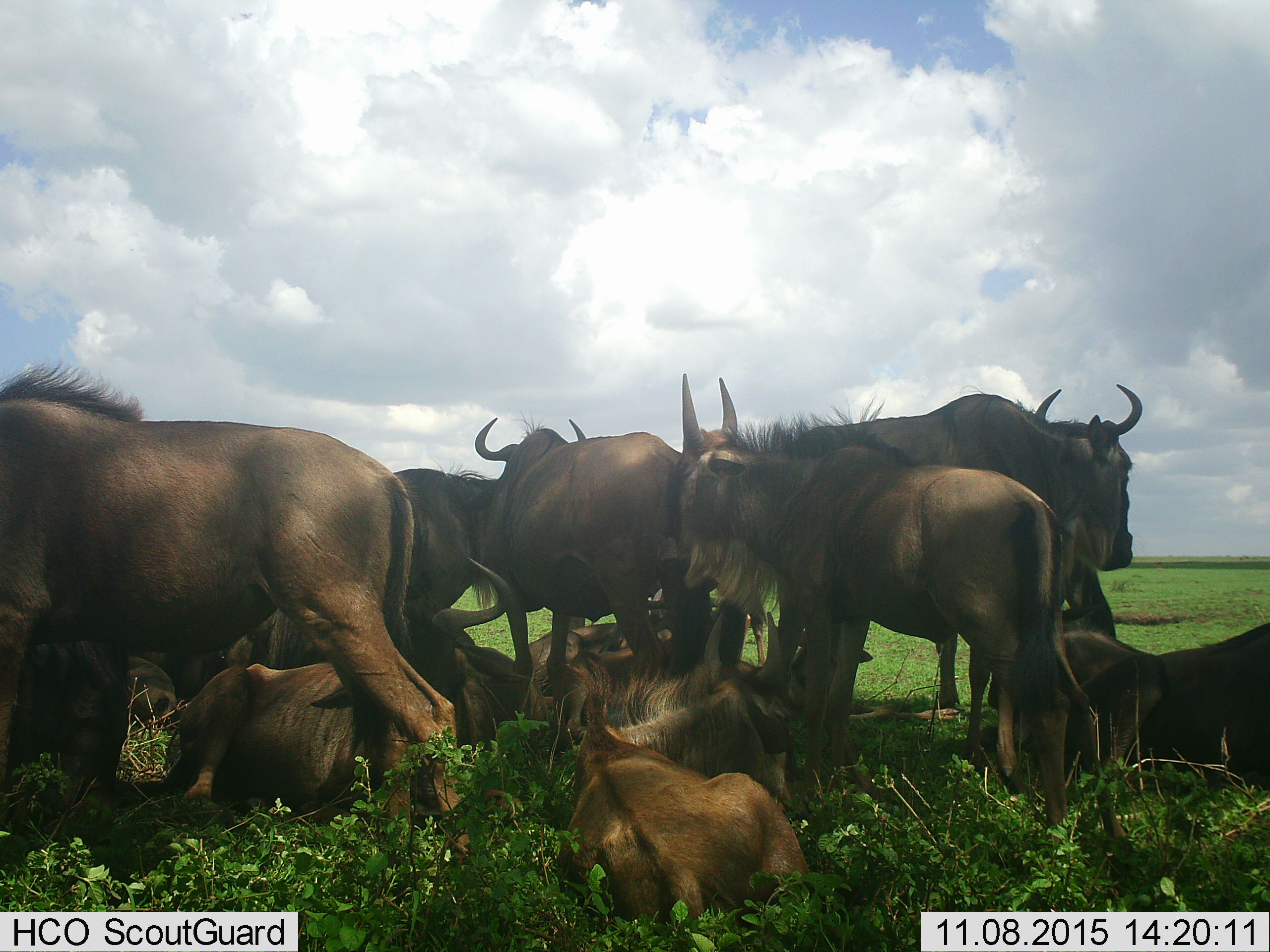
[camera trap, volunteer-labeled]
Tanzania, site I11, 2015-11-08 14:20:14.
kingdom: Animalia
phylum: Chordata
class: Mammalia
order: Artiodactyla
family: Bovidae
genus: Connochaetes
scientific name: Connochaetes taurinus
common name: blue wildebeest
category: wildebeest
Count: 11-50.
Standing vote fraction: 89%.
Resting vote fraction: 100%.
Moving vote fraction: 0%.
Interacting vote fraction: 22%.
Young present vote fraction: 56%.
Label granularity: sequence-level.